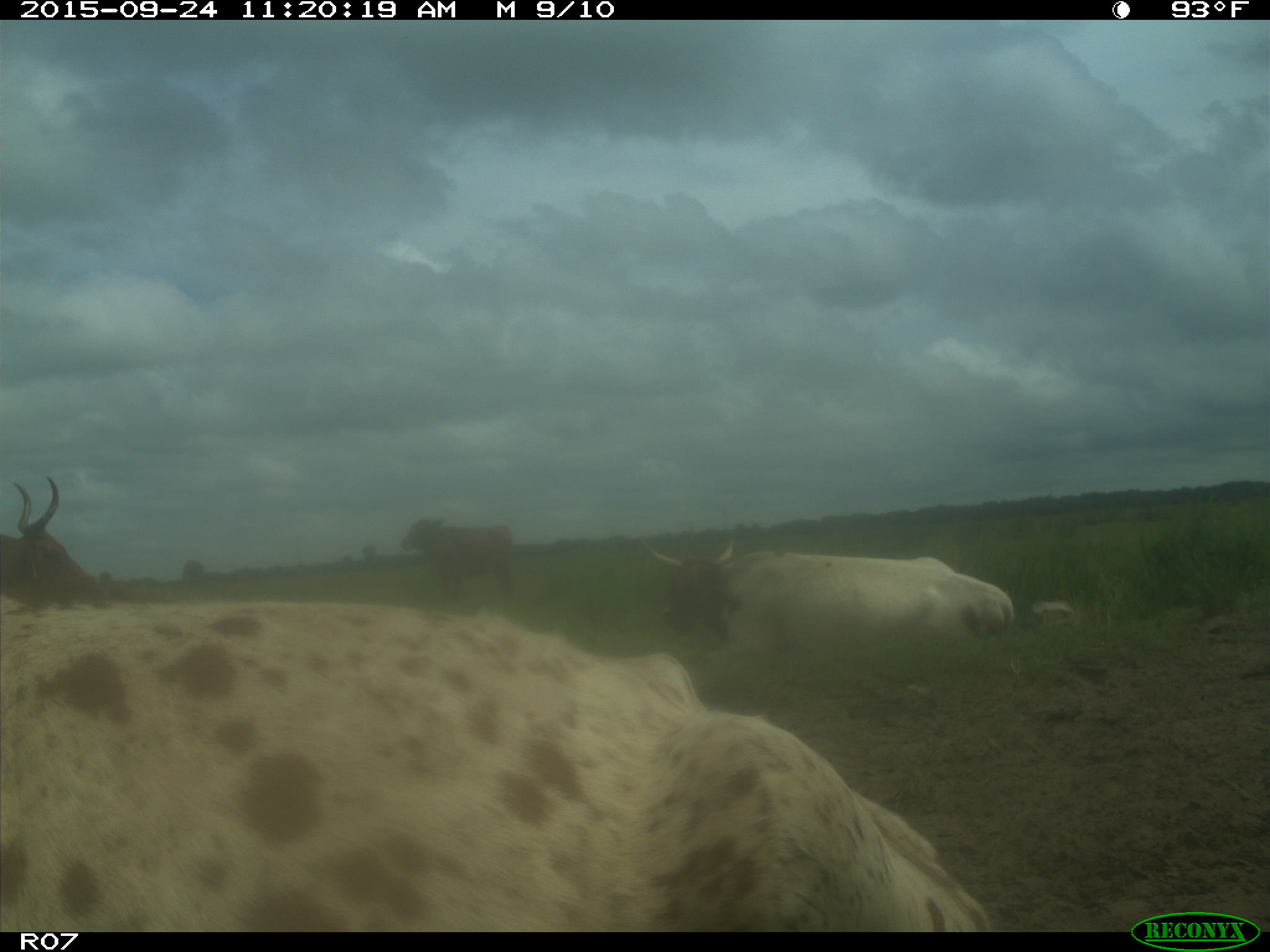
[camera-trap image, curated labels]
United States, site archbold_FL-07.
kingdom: Animalia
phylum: Chordata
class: Mammalia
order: Artiodactyla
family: Bovidae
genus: Bos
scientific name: Bos taurus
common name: domestic cow